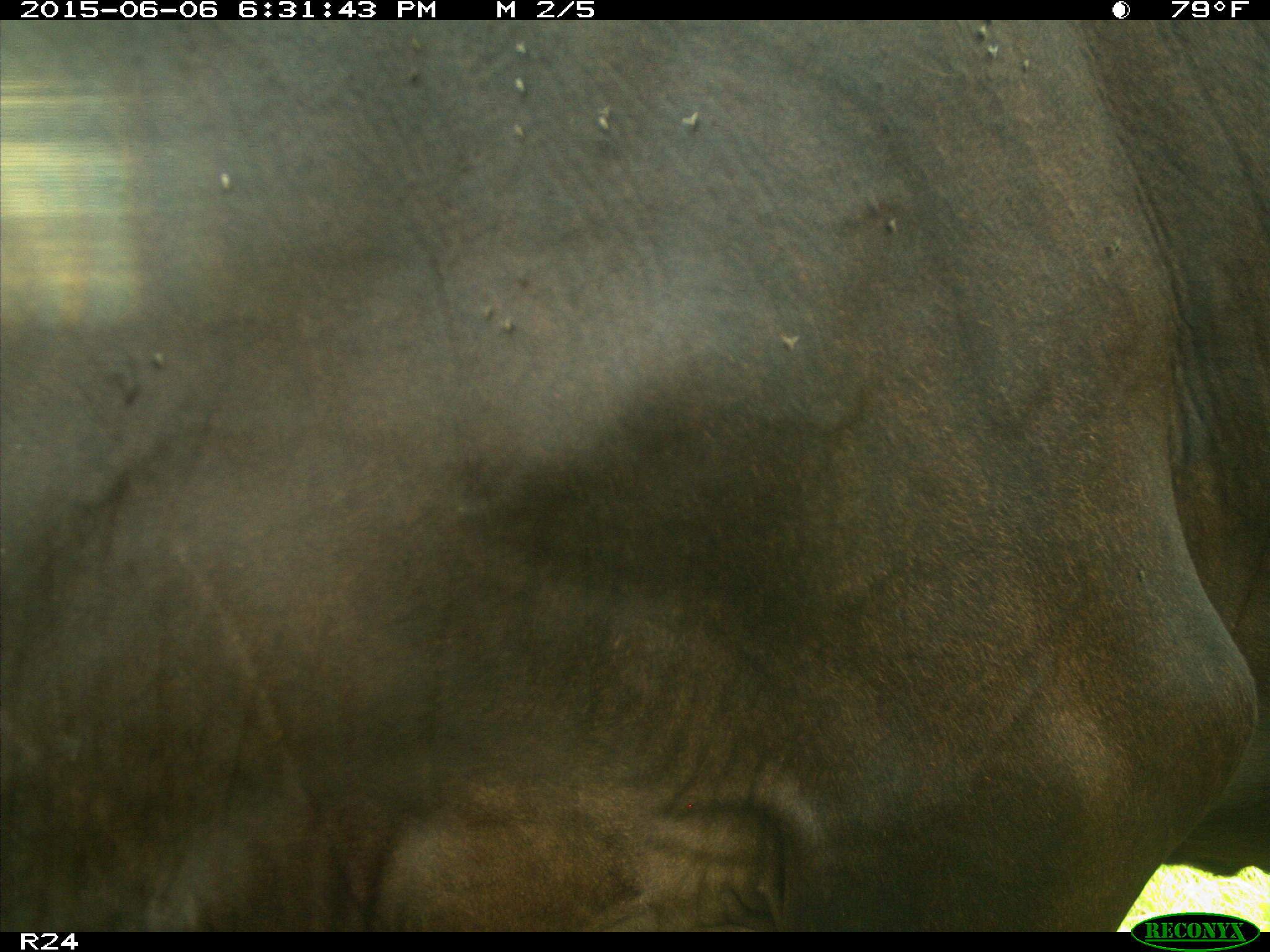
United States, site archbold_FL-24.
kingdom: Animalia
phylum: Chordata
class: Mammalia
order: Artiodactyla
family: Bovidae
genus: Bos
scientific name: Bos taurus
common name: domestic cow